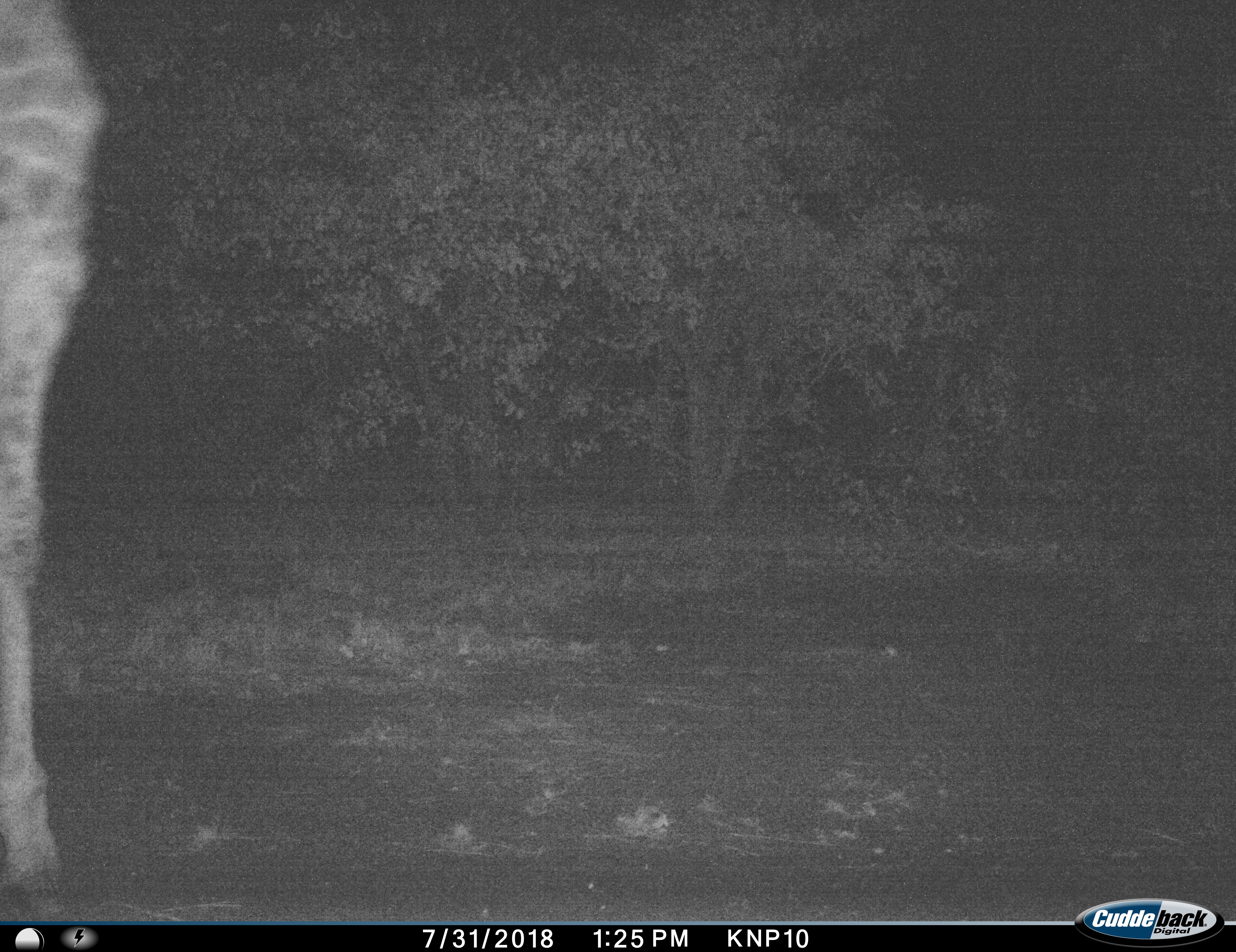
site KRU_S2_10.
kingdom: Animalia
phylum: Chordata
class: Mammalia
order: Artiodactyla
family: Giraffidae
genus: Giraffa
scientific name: Giraffa camelopardalis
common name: giraffe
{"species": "giraffe (Giraffa camelopardalis)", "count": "1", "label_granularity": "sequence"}